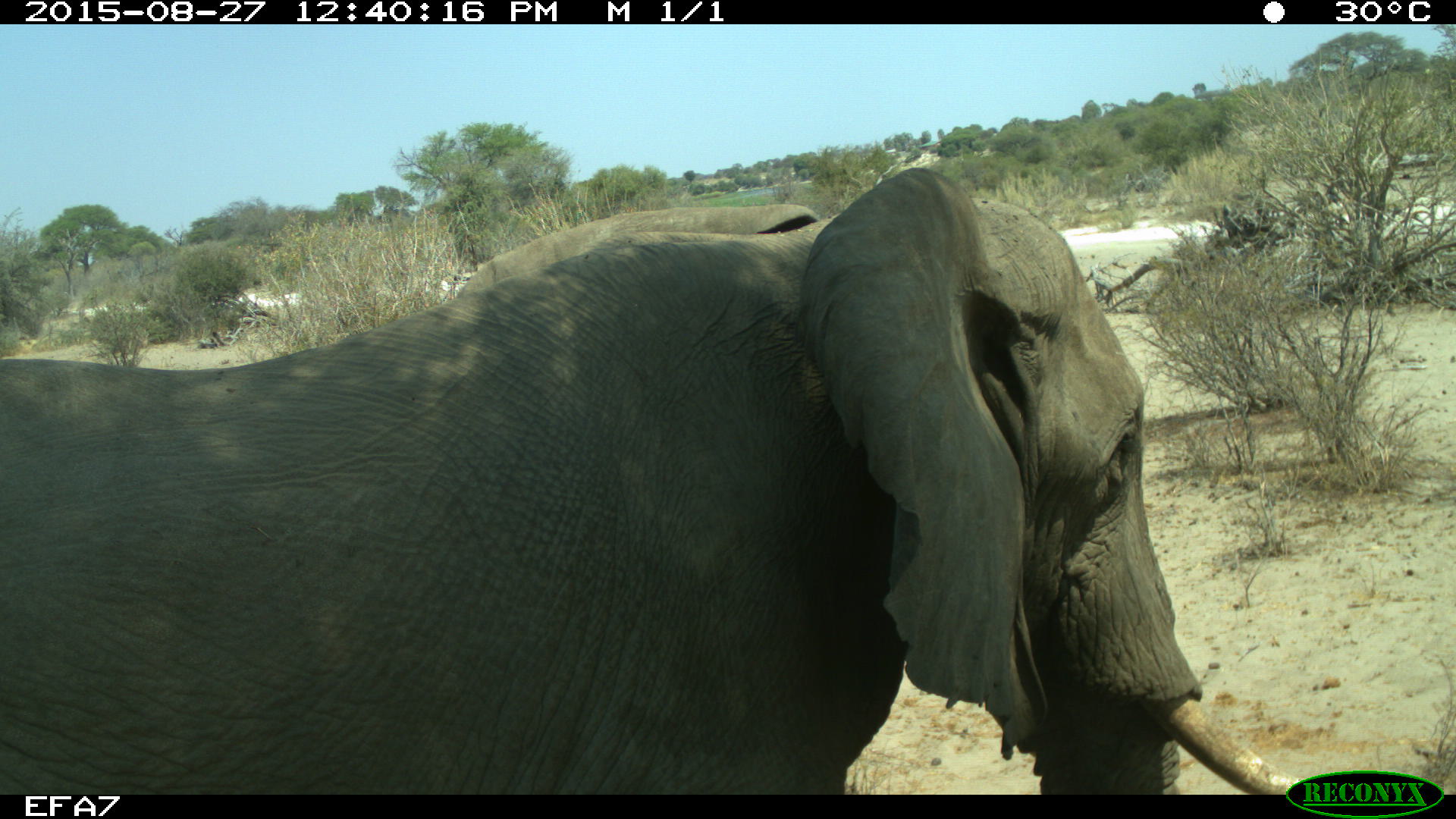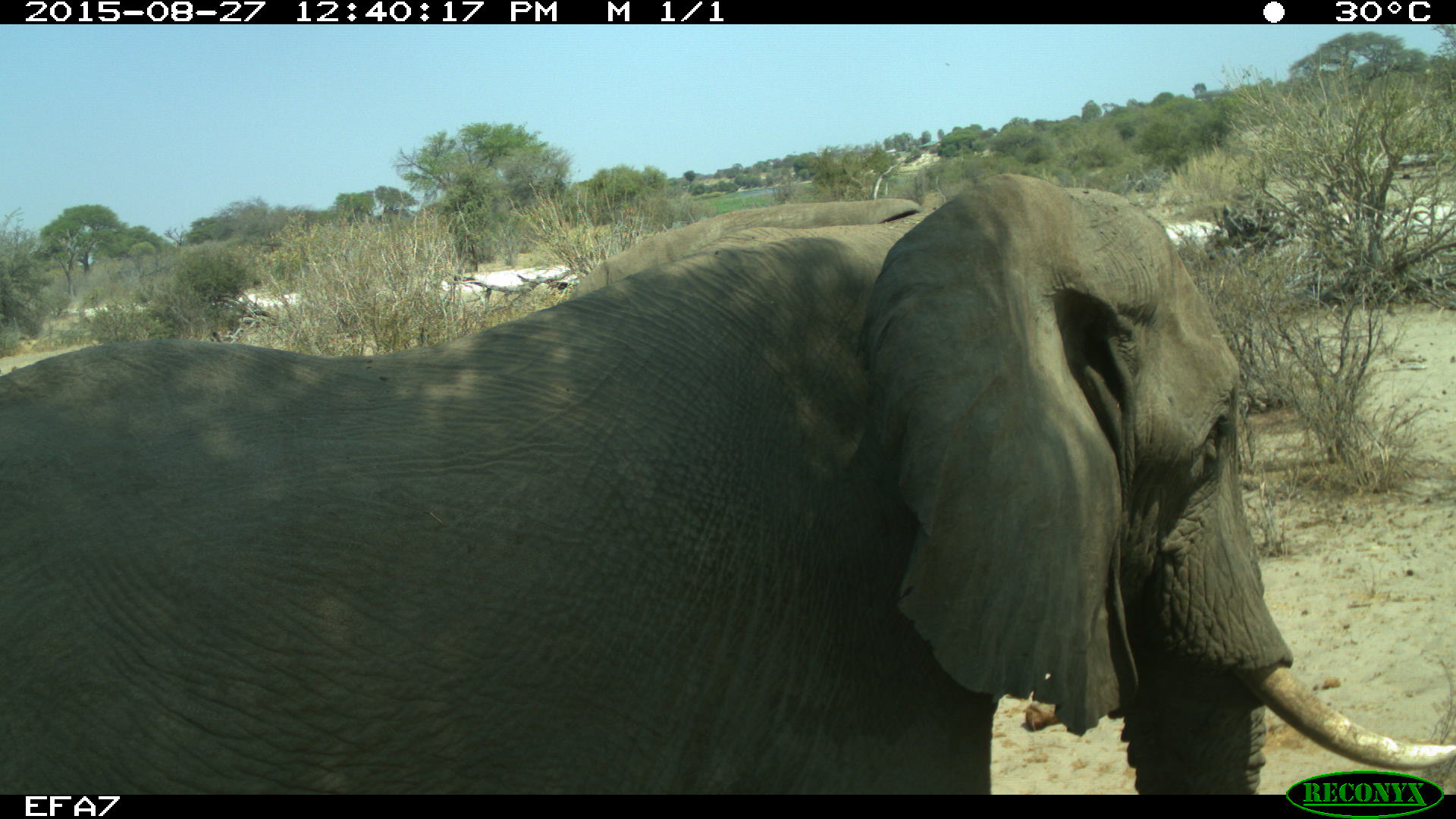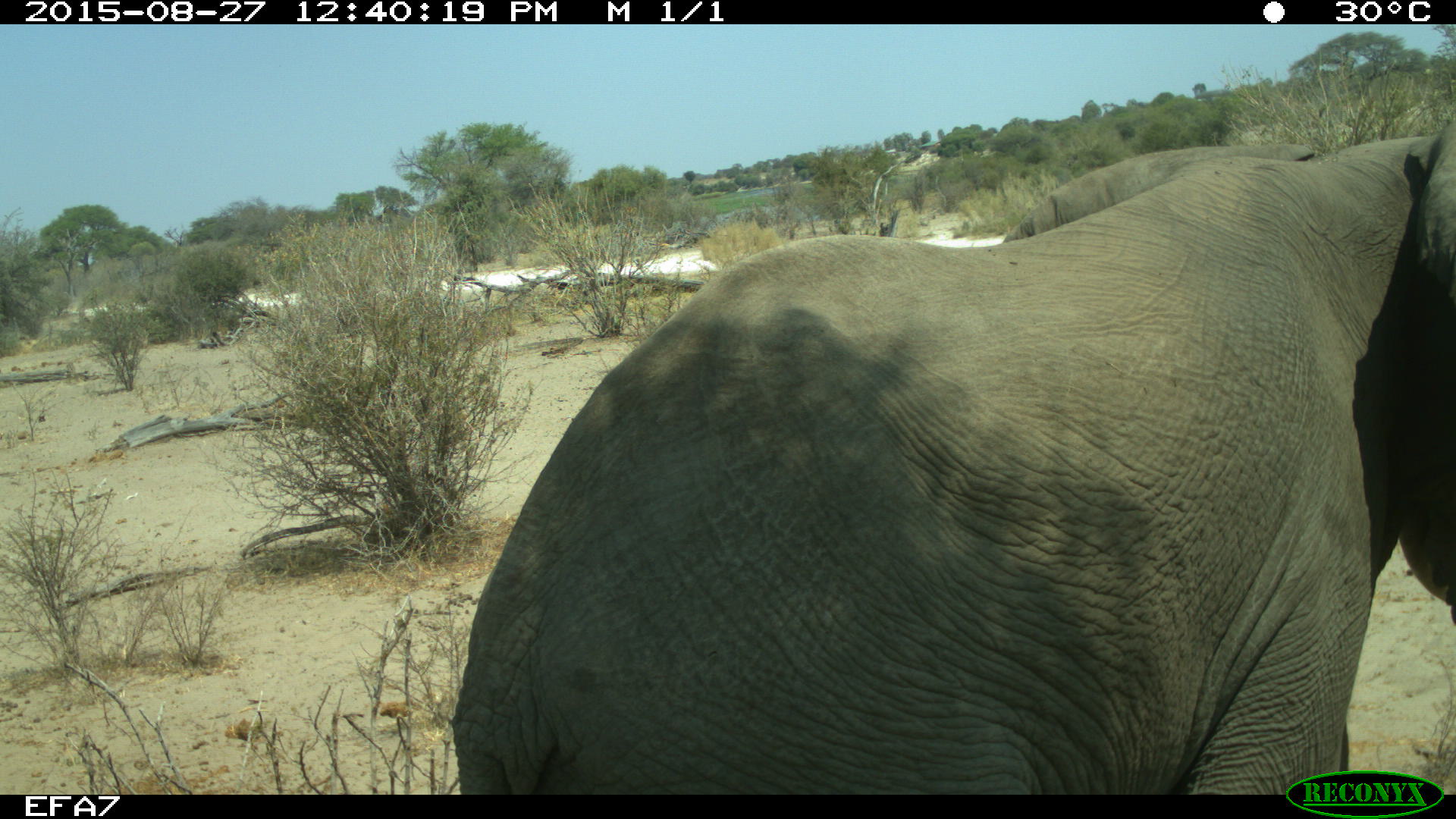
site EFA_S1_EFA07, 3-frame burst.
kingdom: Animalia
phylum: Chordata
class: Mammalia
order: Proboscidea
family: Elephantidae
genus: Loxodonta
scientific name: Loxodonta africana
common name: african bush elephant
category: elephant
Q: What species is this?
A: Elephant (african bush elephant) (Loxodonta africana).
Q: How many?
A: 1.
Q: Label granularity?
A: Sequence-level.